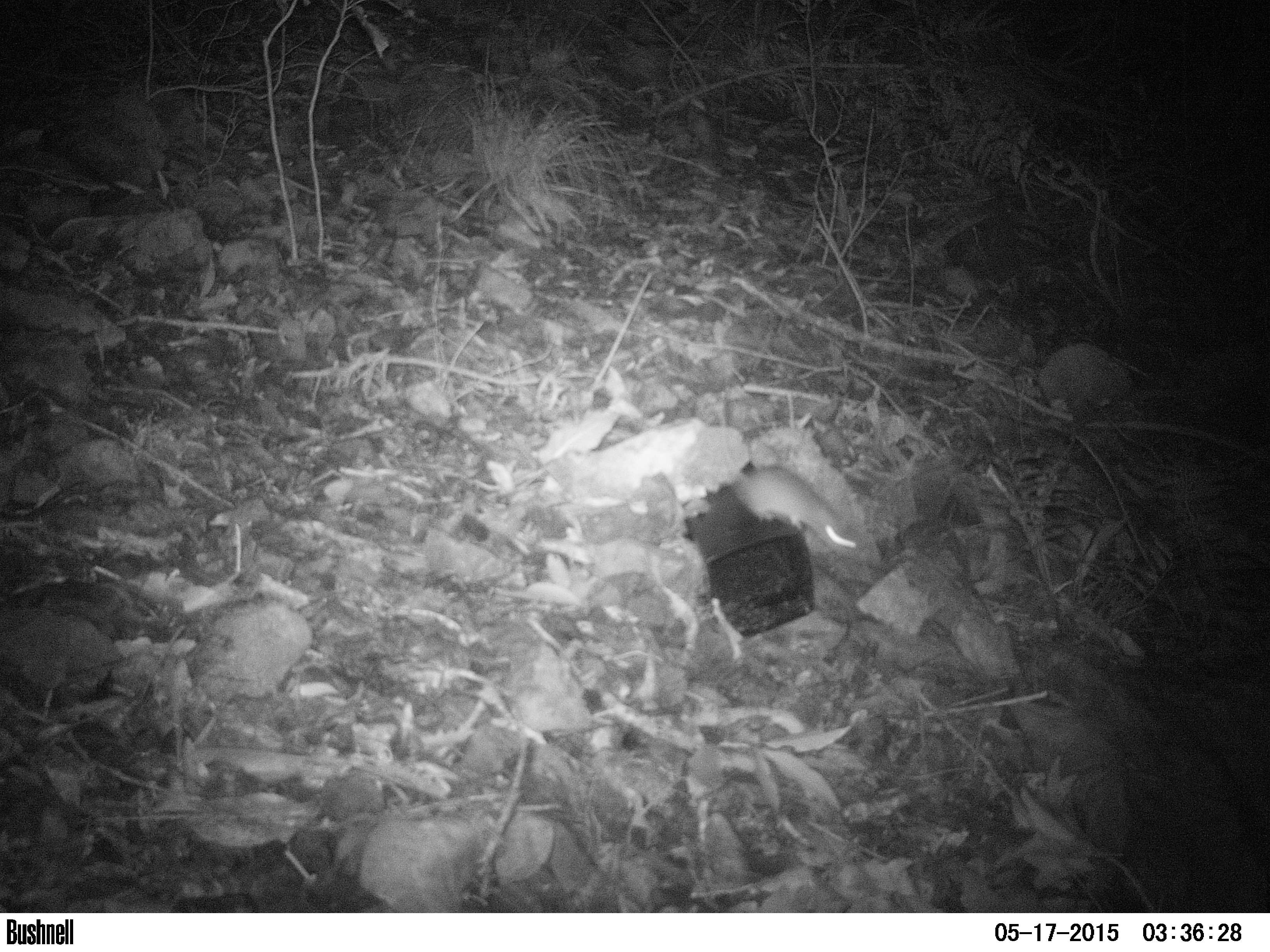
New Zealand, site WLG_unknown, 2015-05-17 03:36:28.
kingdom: Animalia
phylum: Chordata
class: Mammalia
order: Rodentia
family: Muridae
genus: Rattus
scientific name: Rattus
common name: rat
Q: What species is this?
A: Rat (Rattus).